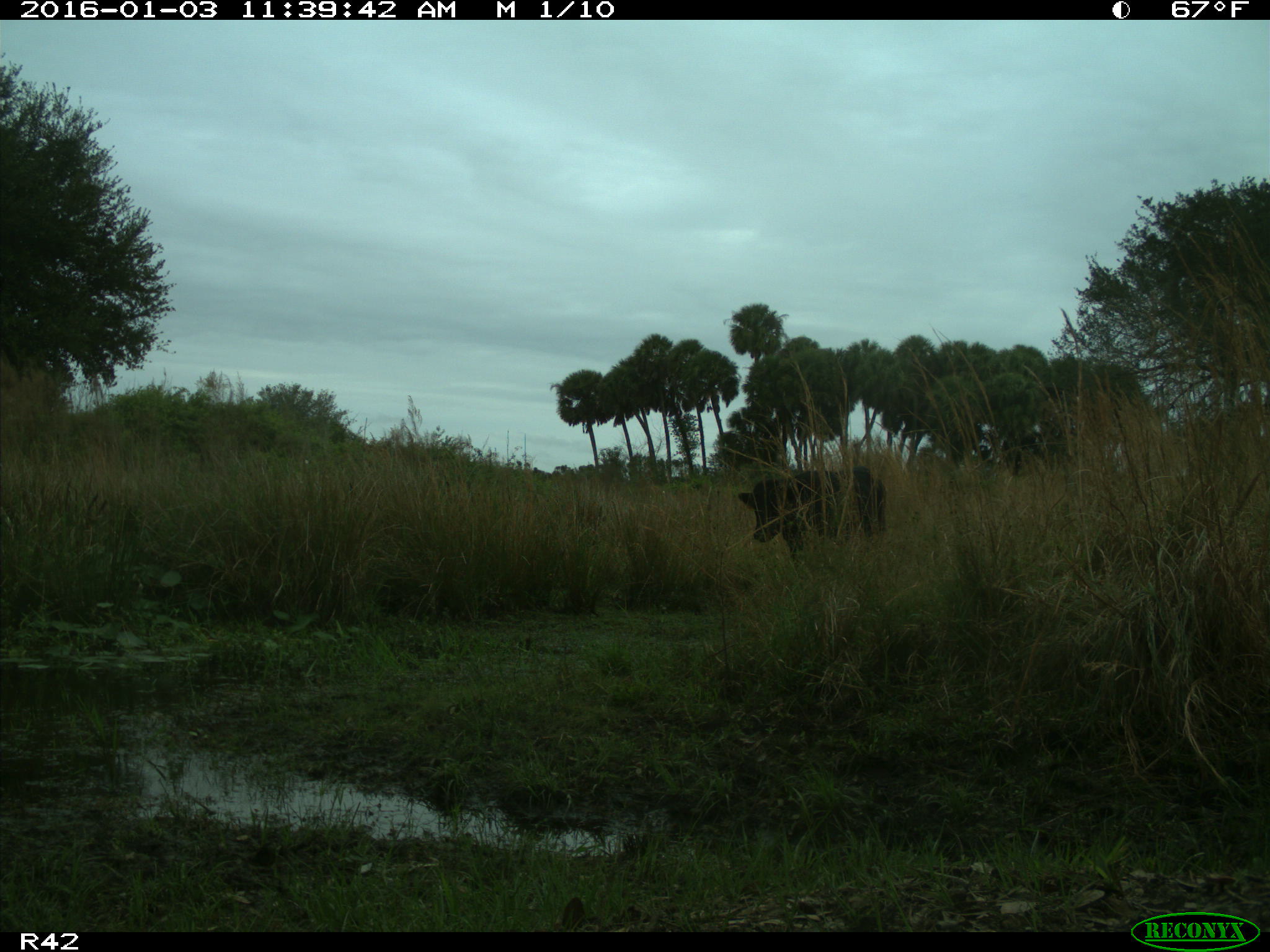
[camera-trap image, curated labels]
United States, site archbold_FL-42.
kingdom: Animalia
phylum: Chordata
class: Mammalia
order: Artiodactyla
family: Bovidae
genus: Bos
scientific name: Bos taurus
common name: domestic cow